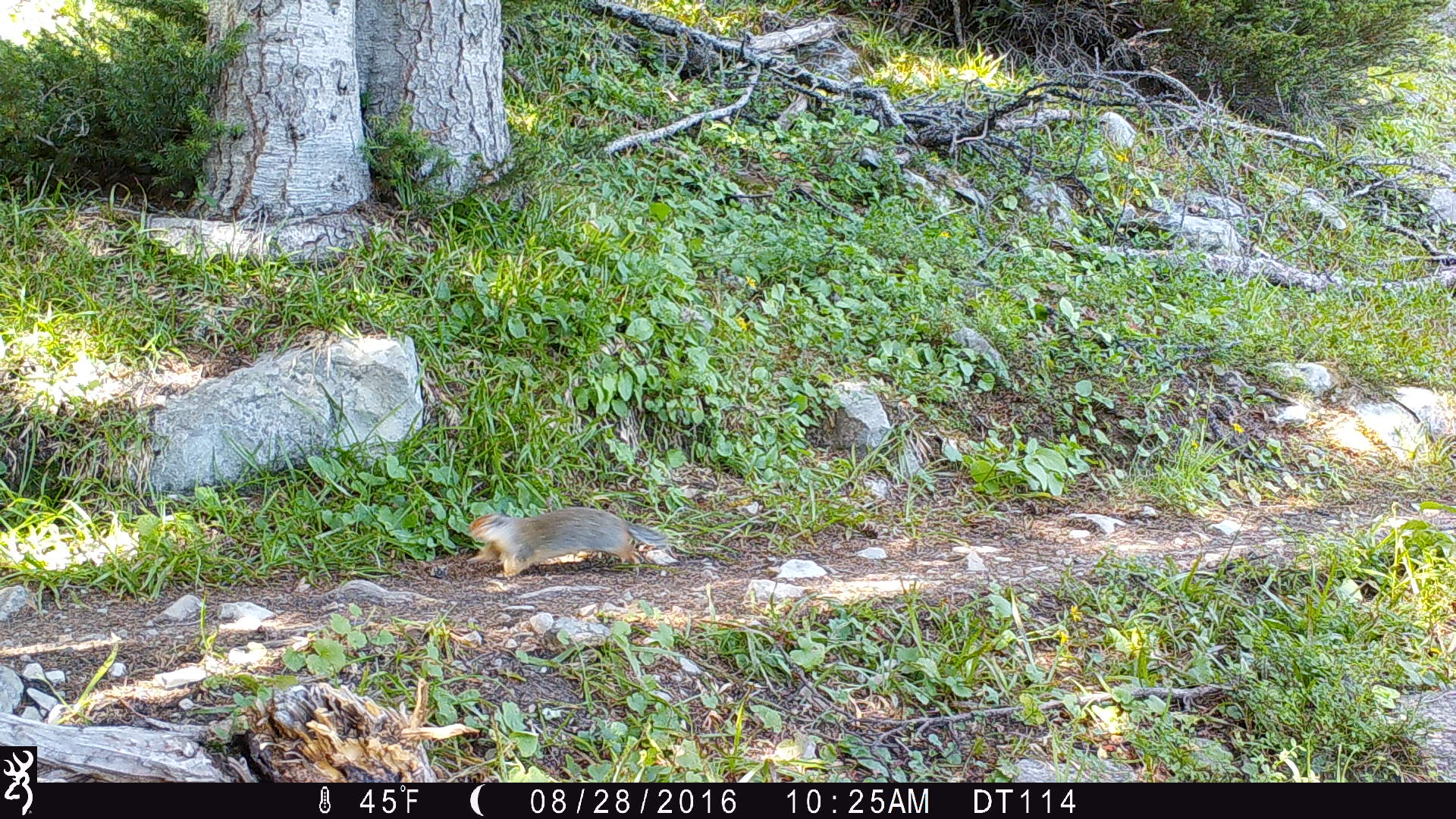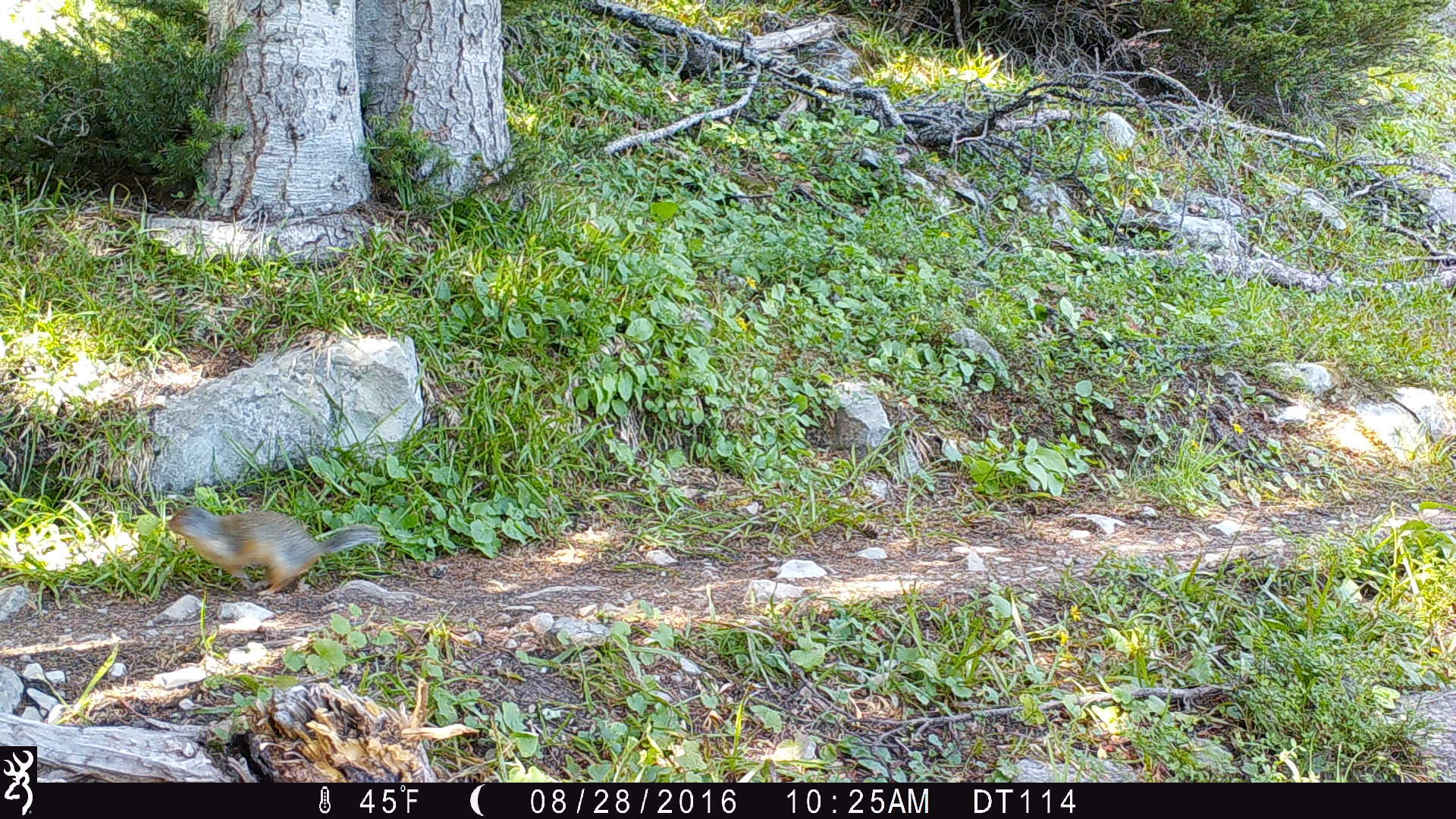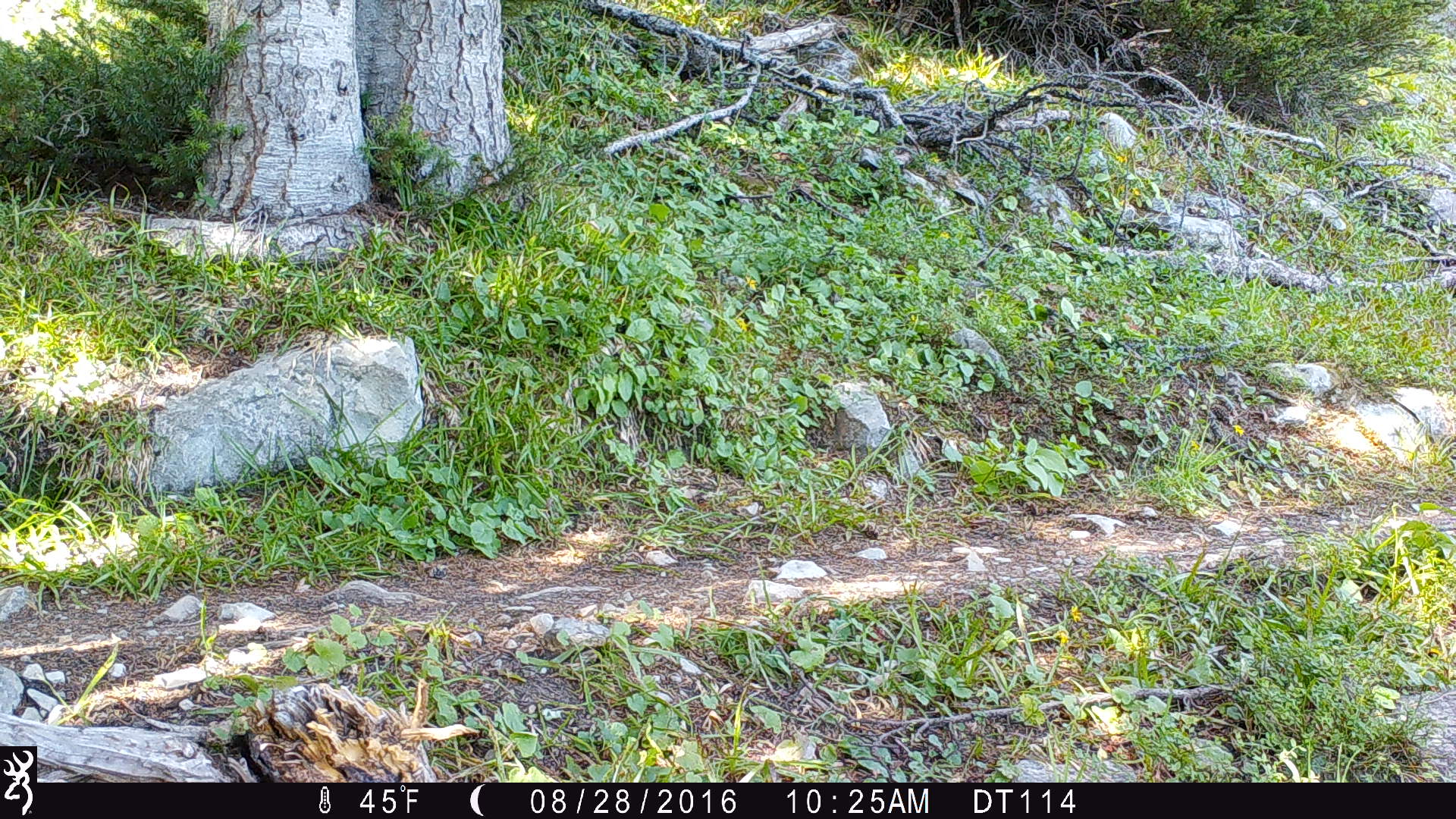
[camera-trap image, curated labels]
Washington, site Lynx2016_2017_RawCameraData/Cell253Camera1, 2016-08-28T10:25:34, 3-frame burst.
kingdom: Animalia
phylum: Chordata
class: Mammalia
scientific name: Mammalia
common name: small mammal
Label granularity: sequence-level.